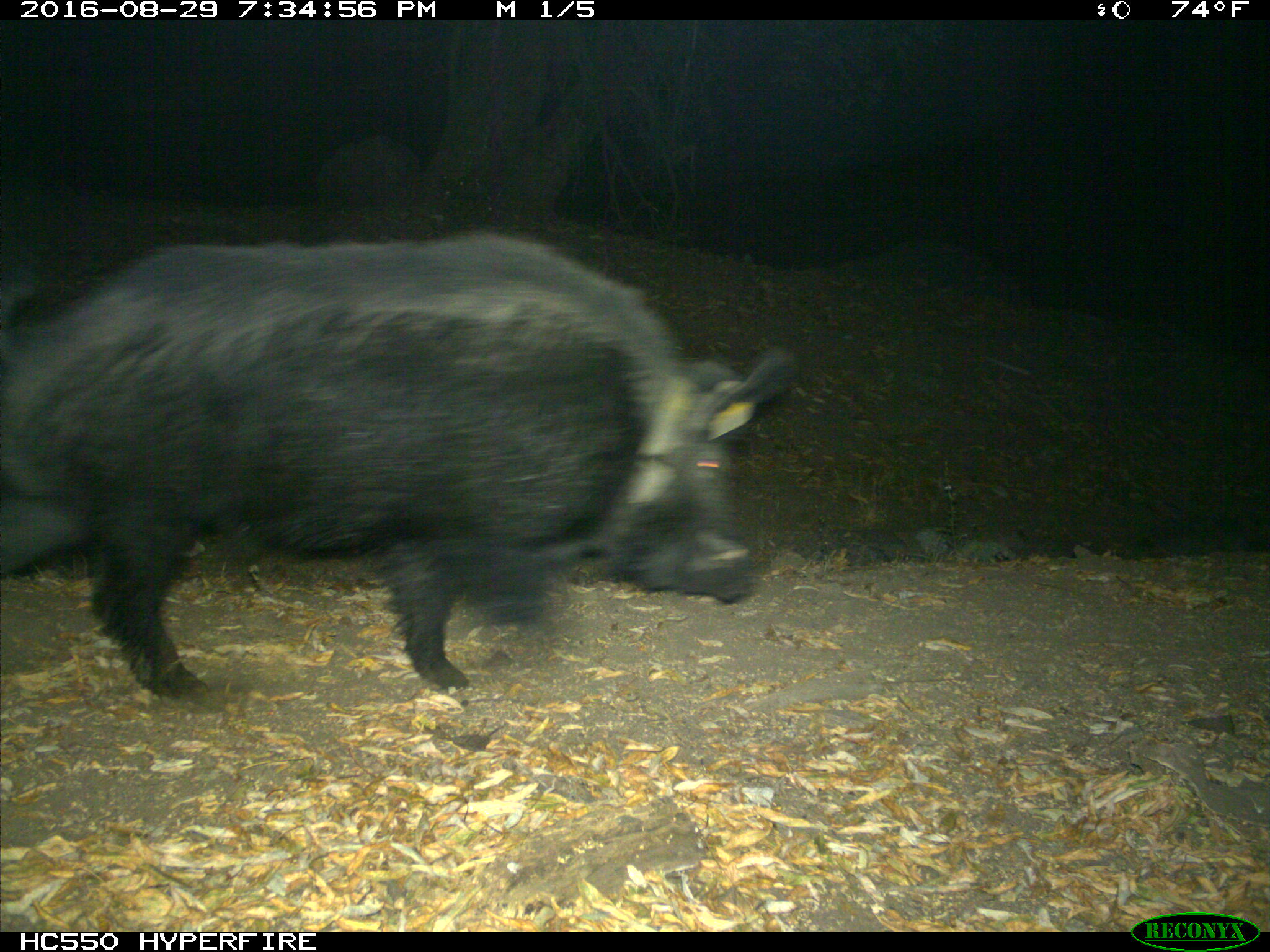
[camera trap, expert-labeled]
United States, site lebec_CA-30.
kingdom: Animalia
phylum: Chordata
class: Mammalia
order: Artiodactyla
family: Suidae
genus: Sus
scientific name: Sus scrofa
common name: wild boar